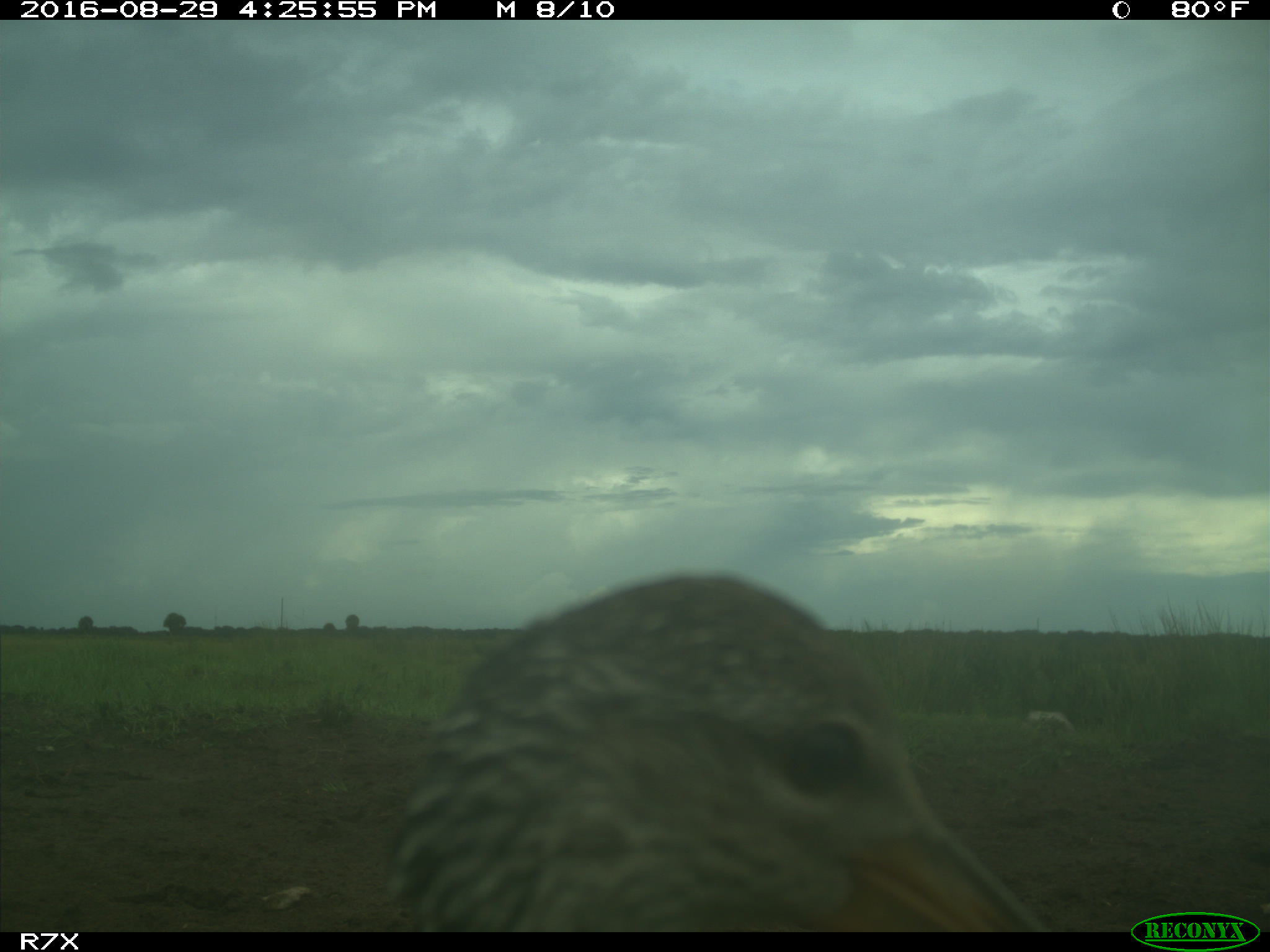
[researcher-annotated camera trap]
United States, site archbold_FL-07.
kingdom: Animalia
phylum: Chordata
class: Aves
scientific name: Aves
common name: birds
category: unidentified bird